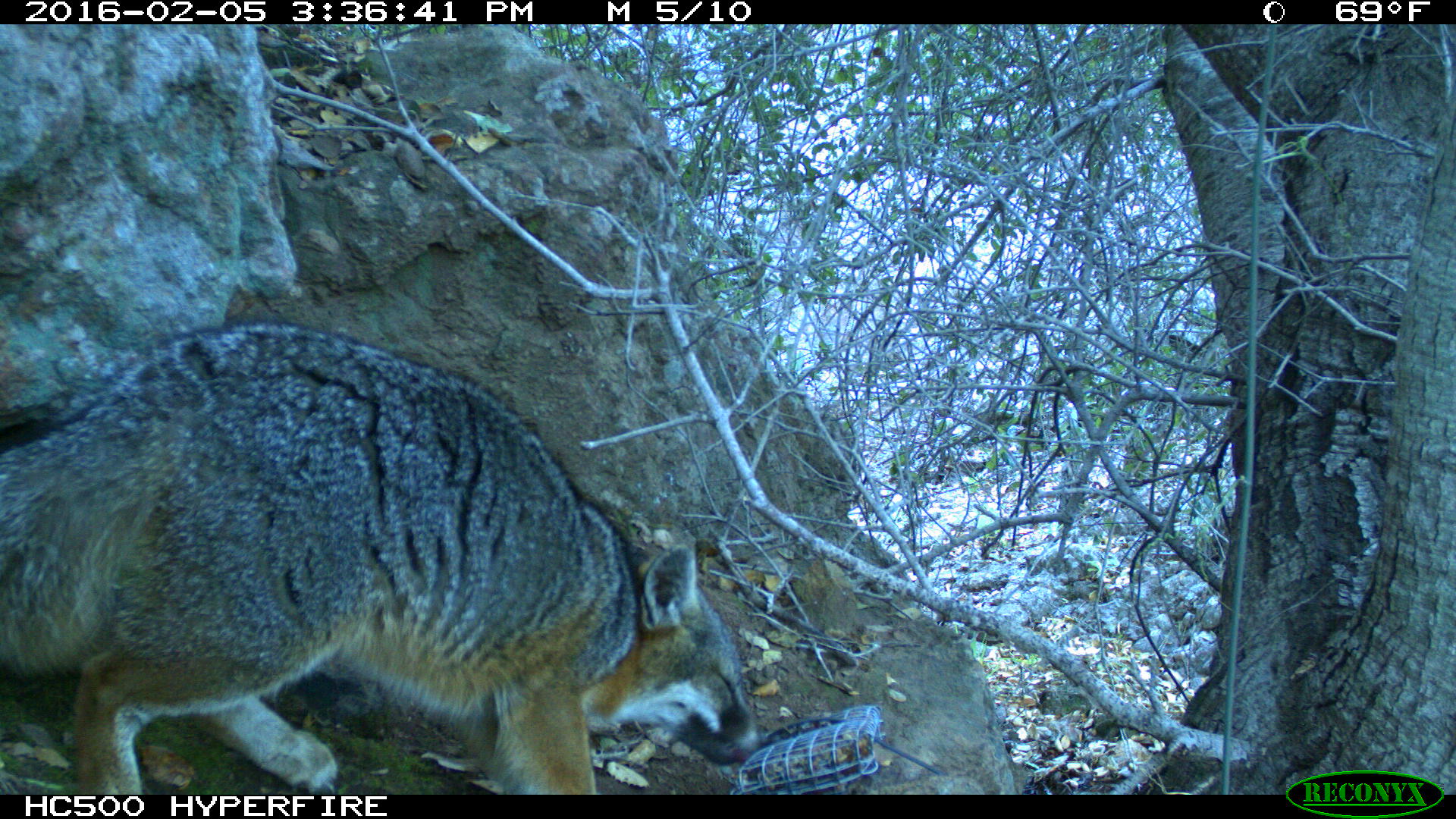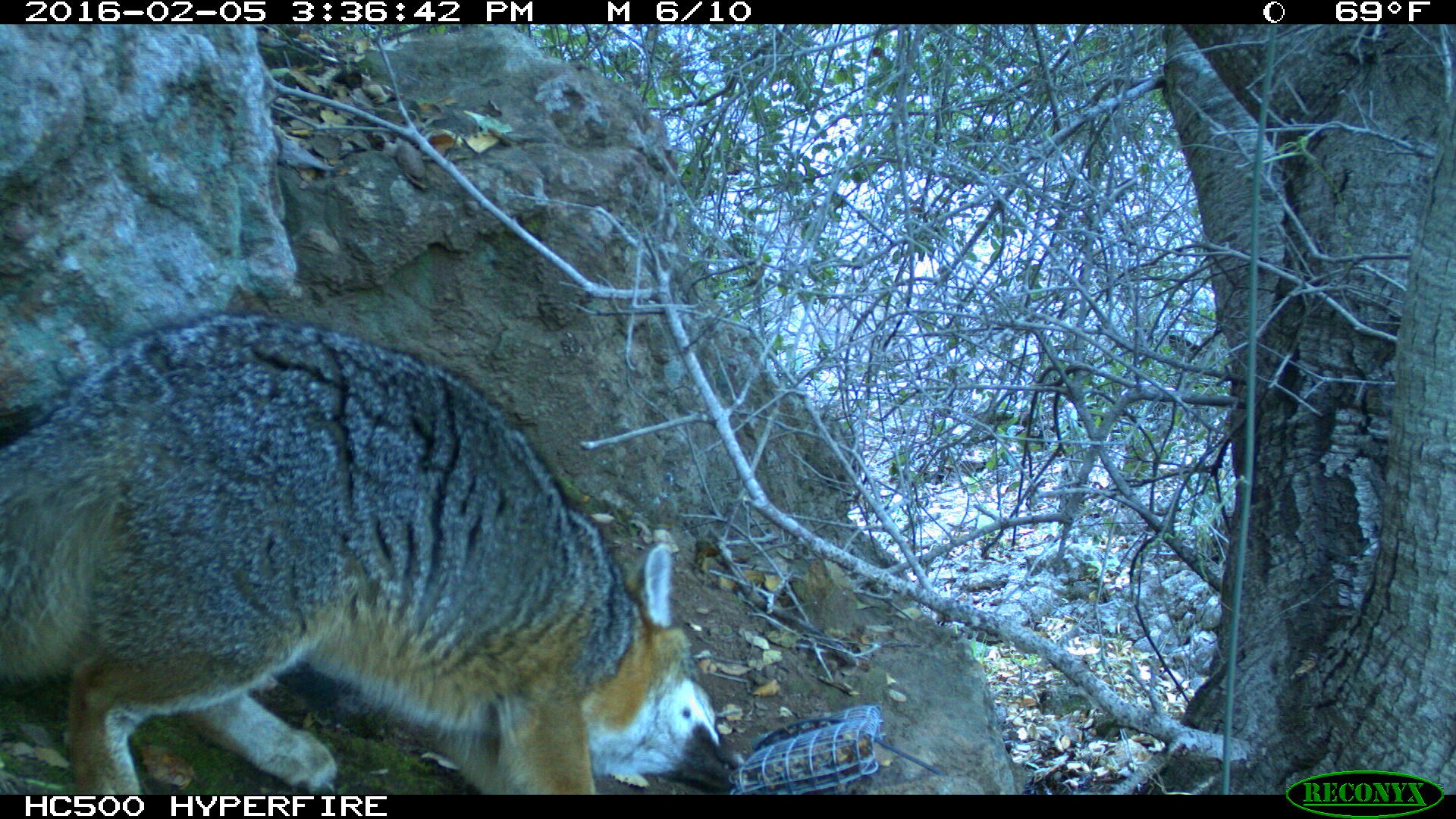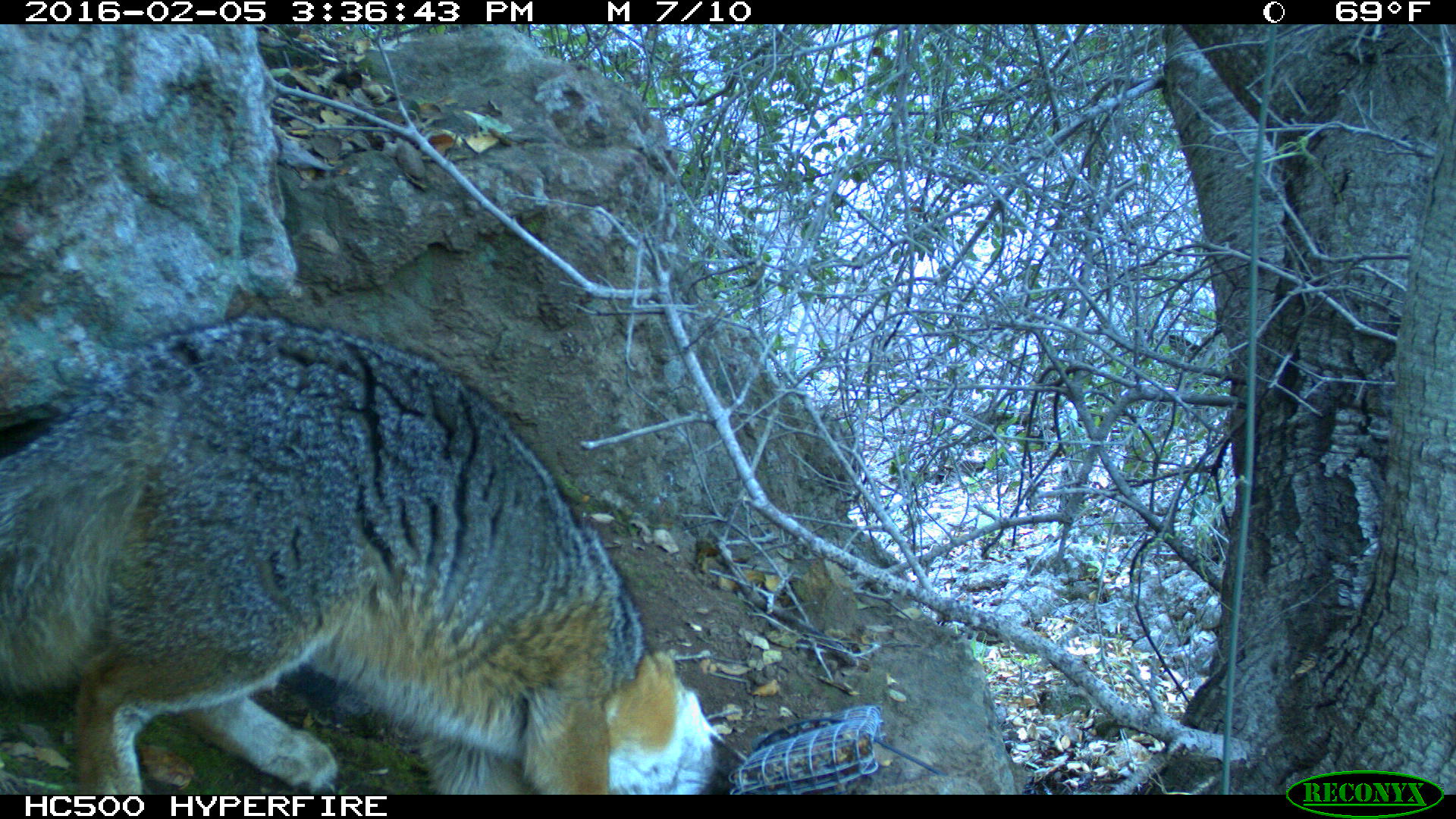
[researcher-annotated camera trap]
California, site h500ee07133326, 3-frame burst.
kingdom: Animalia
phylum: Chordata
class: Mammalia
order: Carnivora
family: Canidae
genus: Urocyon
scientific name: Urocyon littoralis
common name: island fox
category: fox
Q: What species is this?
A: Fox (island fox) (Urocyon littoralis).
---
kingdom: Animalia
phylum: Chordata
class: Mammalia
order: Rodentia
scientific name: Rodentia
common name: rodent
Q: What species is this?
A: Rodent (Rodentia).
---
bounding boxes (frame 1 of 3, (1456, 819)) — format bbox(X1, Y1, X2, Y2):
fox: bbox(0, 313, 761, 794)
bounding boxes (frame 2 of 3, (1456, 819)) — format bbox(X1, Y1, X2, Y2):
rodent: bbox(0, 310, 745, 794)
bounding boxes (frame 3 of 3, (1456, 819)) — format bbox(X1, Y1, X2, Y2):
fox: bbox(0, 312, 735, 794)